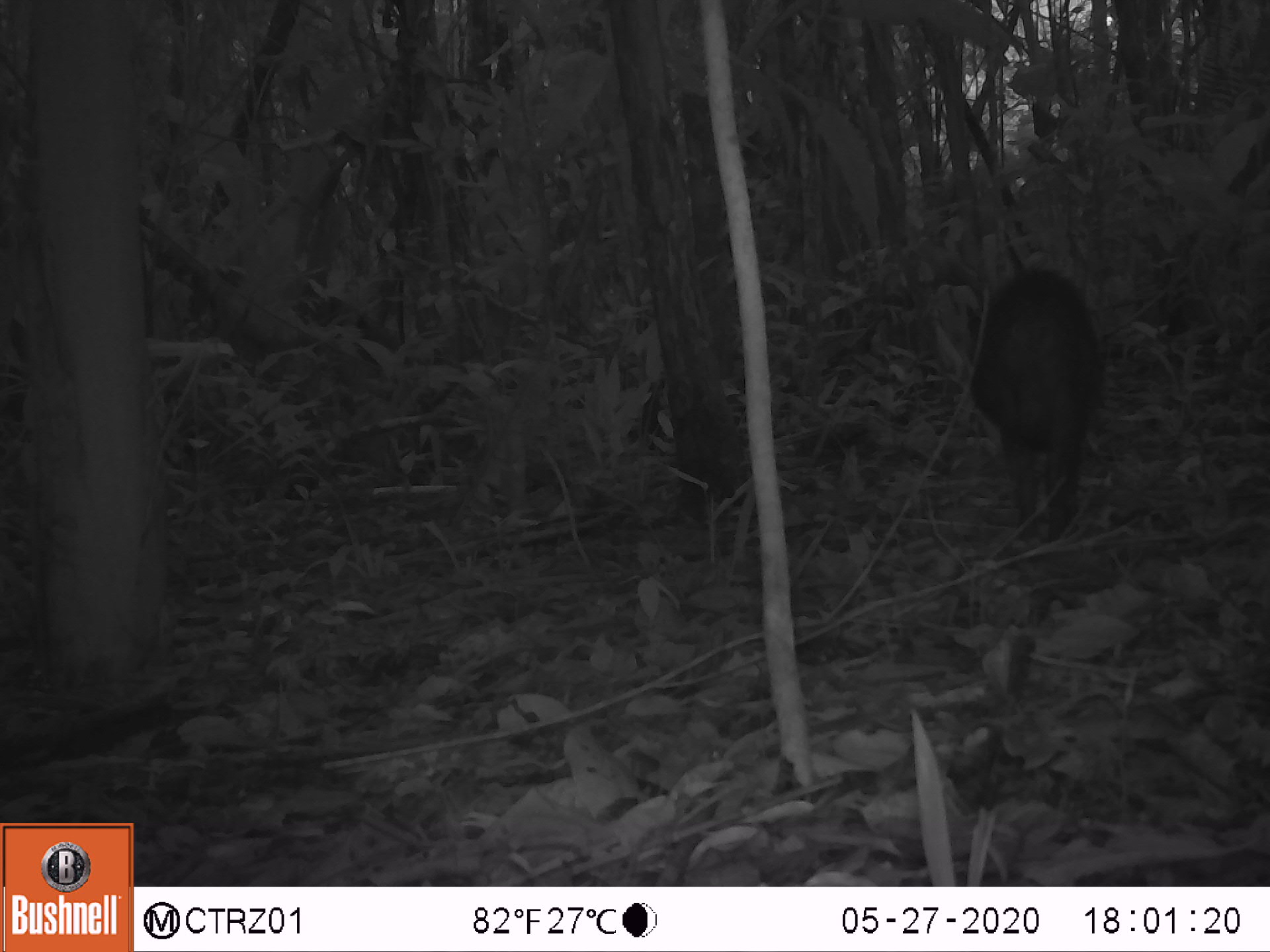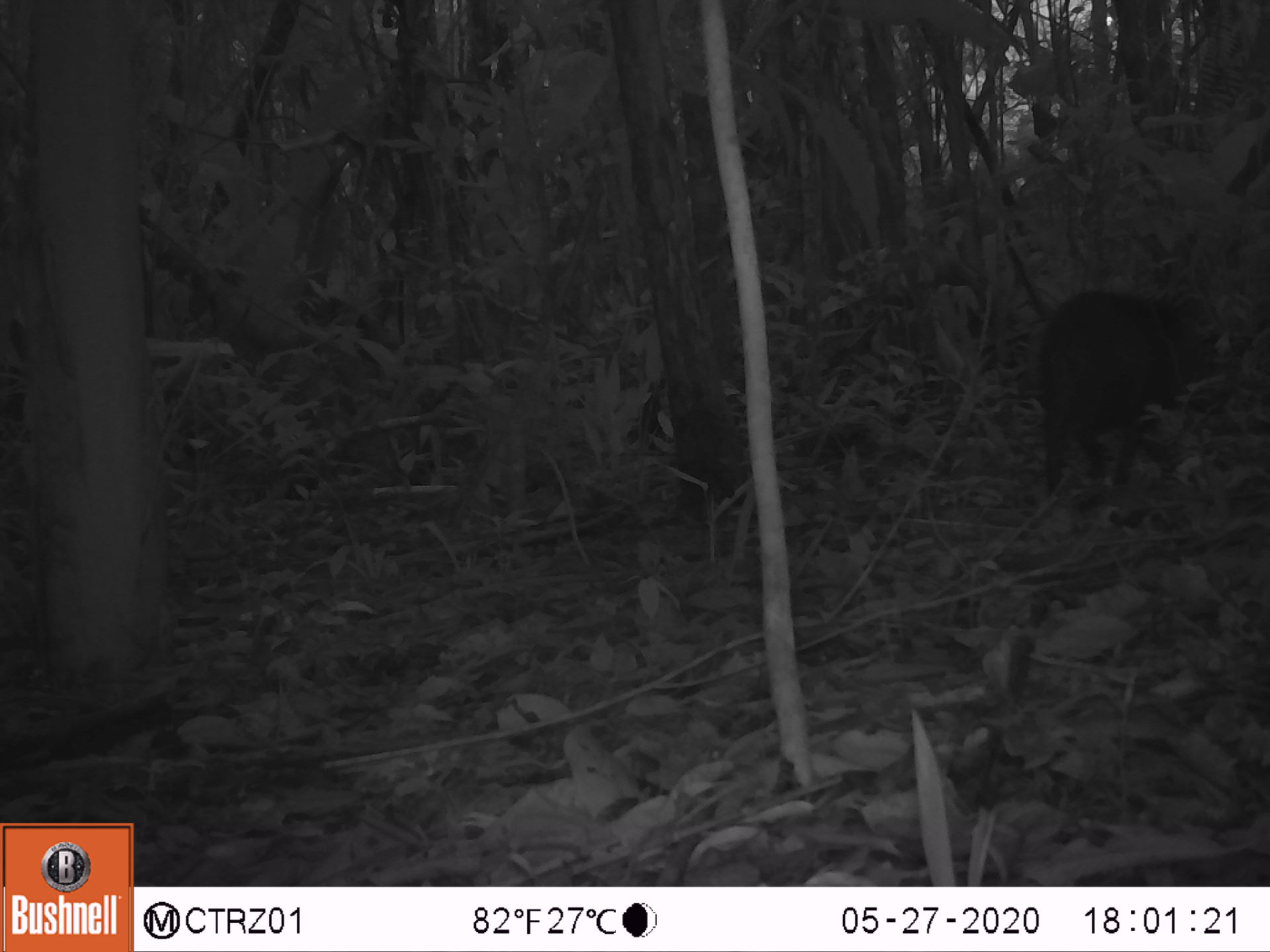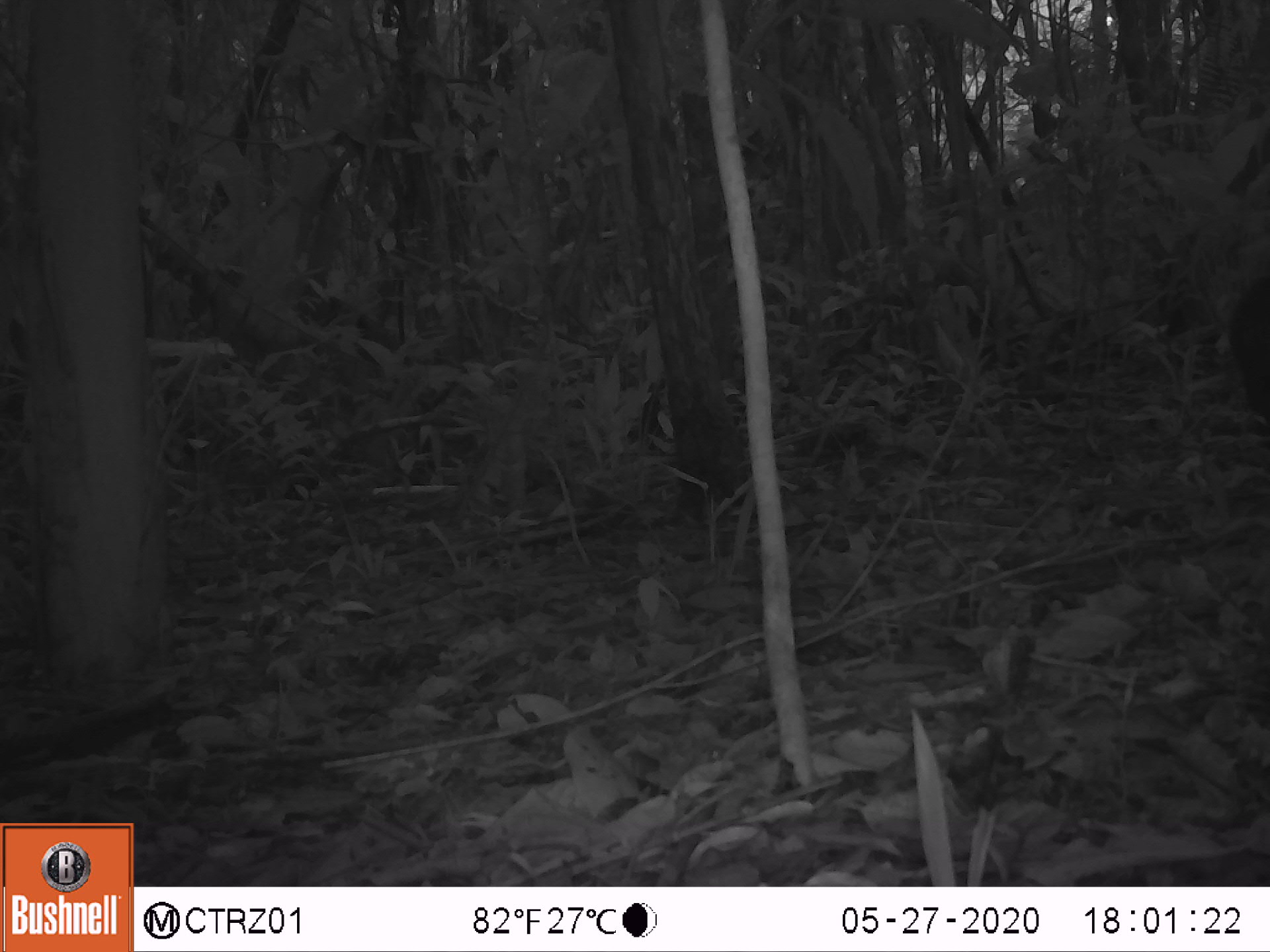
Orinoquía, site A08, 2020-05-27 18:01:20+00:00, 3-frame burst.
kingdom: Animalia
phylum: Chordata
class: Mammalia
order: Artiodactyla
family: Tayassuidae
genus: Pecari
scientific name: Pecari tajacu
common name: collared peccary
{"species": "collared peccary (Pecari tajacu)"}